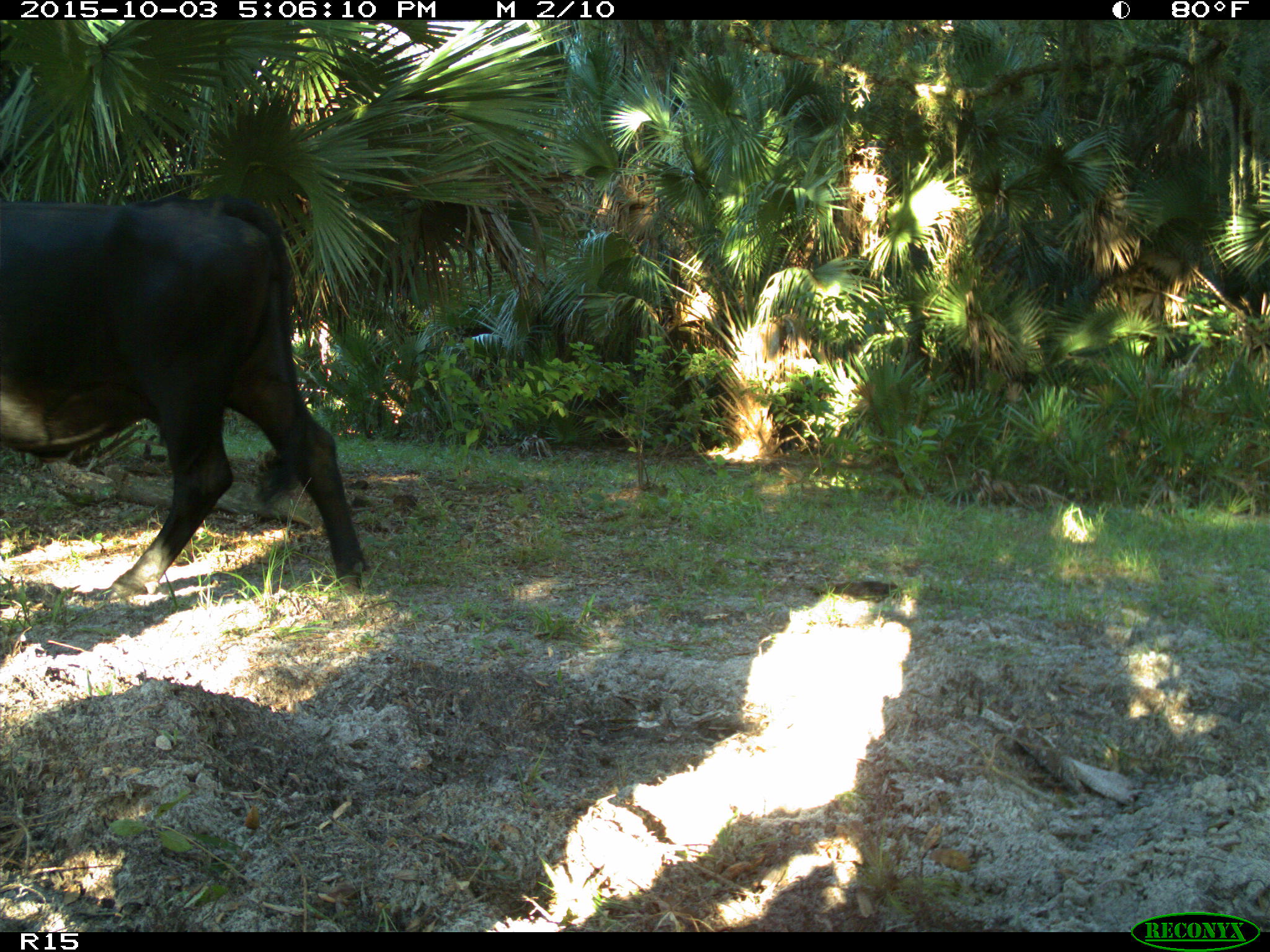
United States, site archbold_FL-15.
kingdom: Animalia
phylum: Chordata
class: Mammalia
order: Artiodactyla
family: Bovidae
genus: Bos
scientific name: Bos taurus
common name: domestic cow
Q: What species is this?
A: Bos taurus (domestic cow).